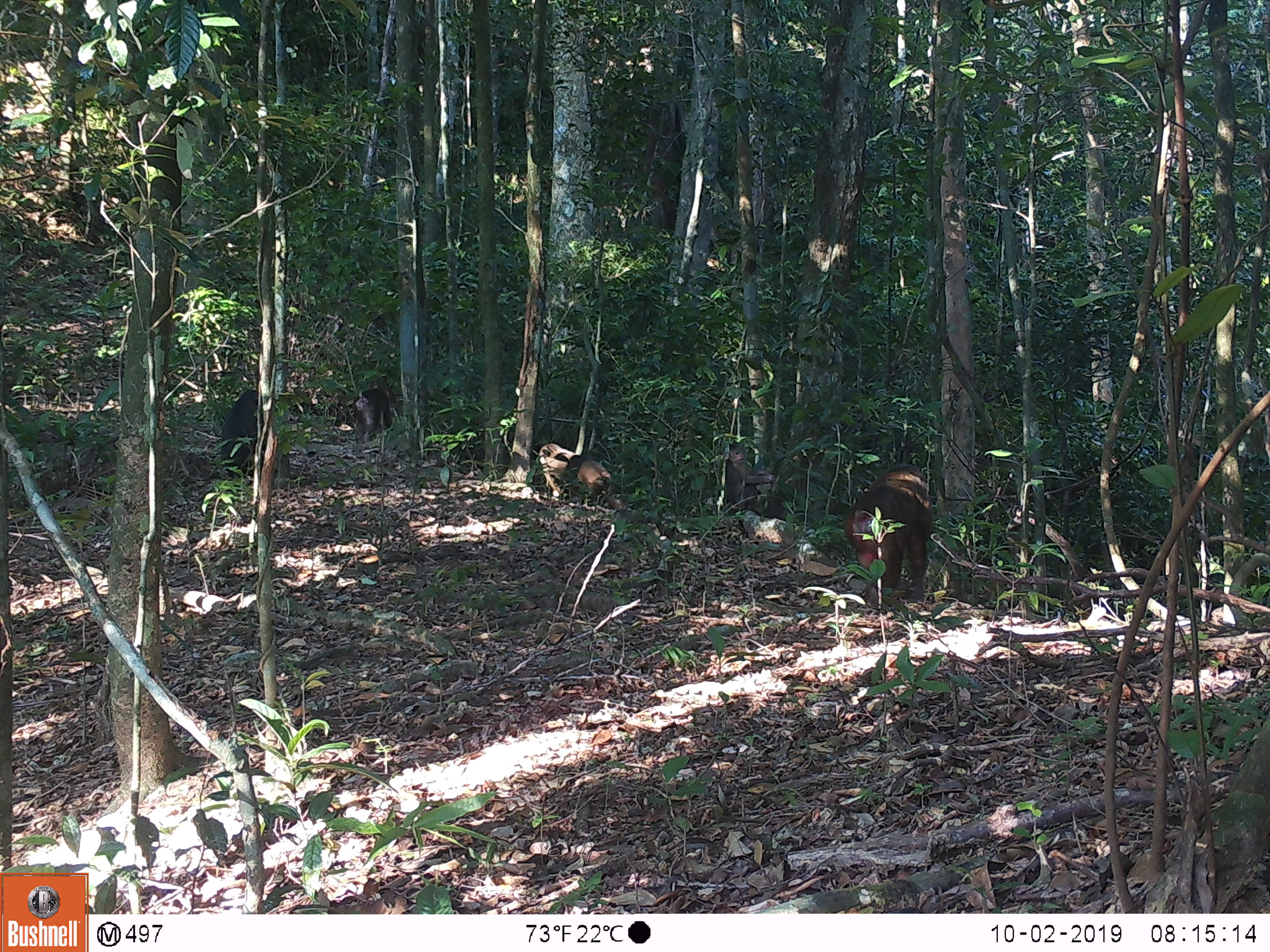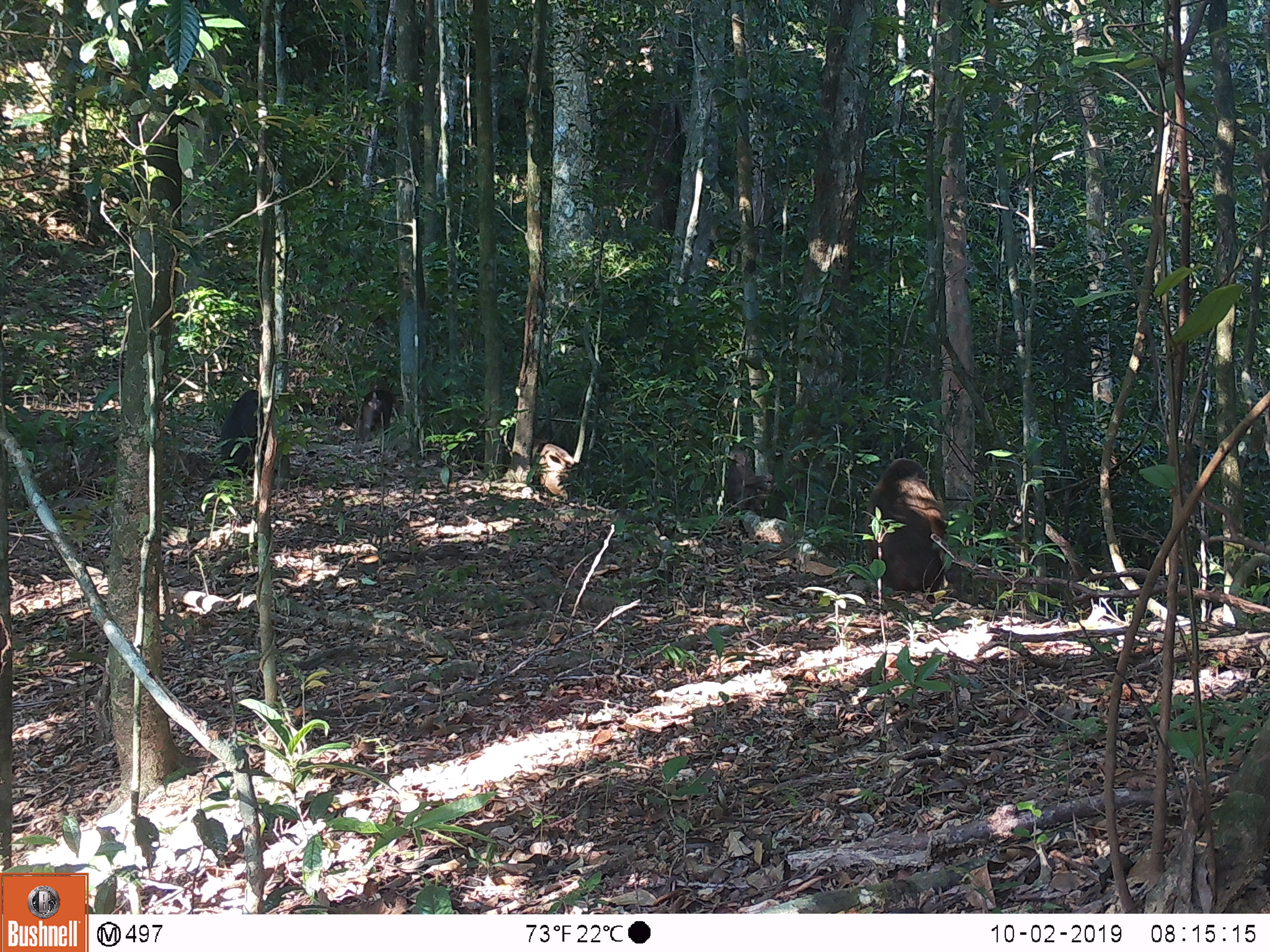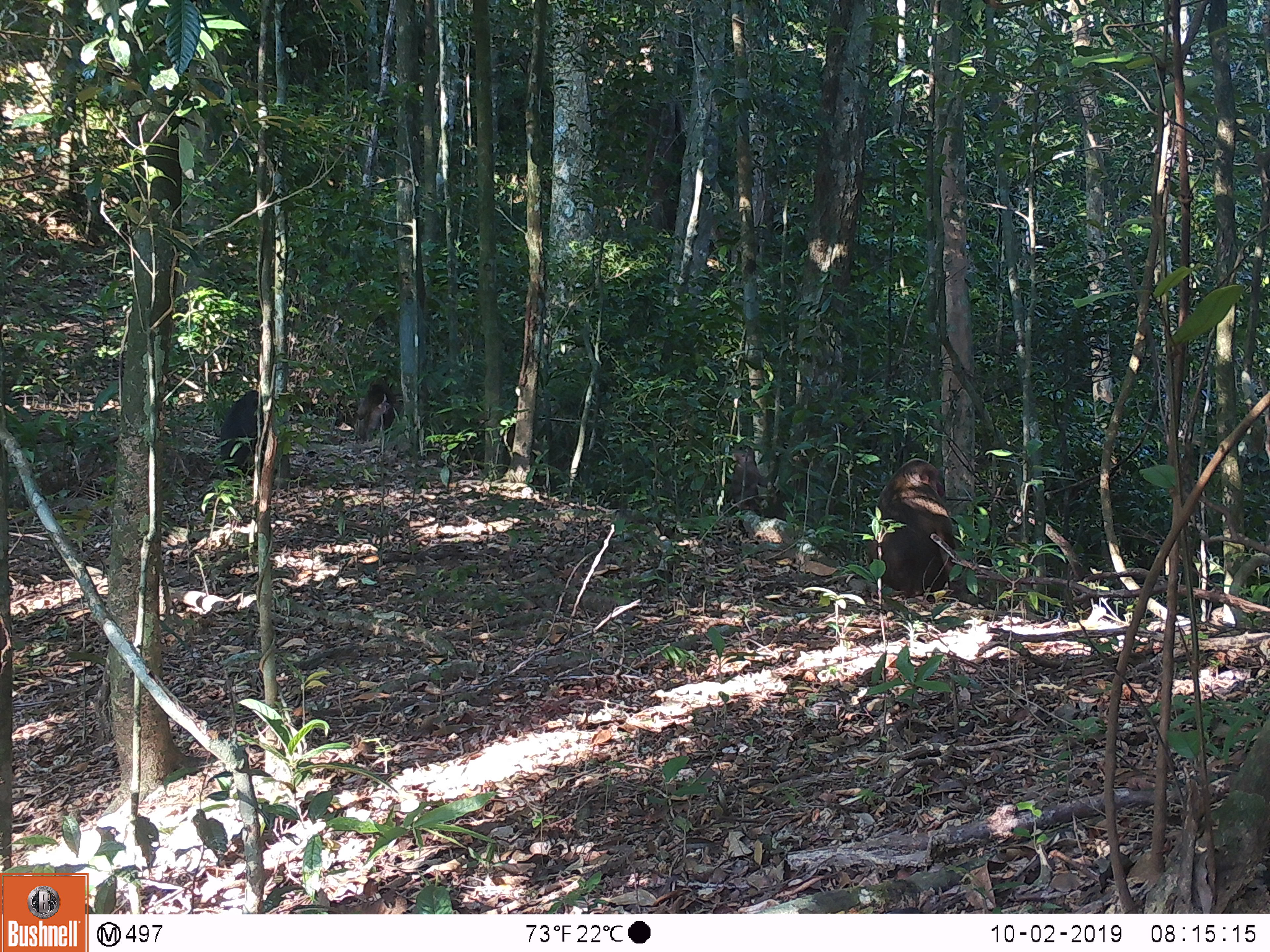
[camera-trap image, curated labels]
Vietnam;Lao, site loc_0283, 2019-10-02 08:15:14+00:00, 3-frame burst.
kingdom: Animalia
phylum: Chordata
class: Mammalia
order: Primates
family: Cercopithecidae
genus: Macaca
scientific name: Macaca arctoides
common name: stump-tailed macaque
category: stump tailed macaque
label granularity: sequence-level